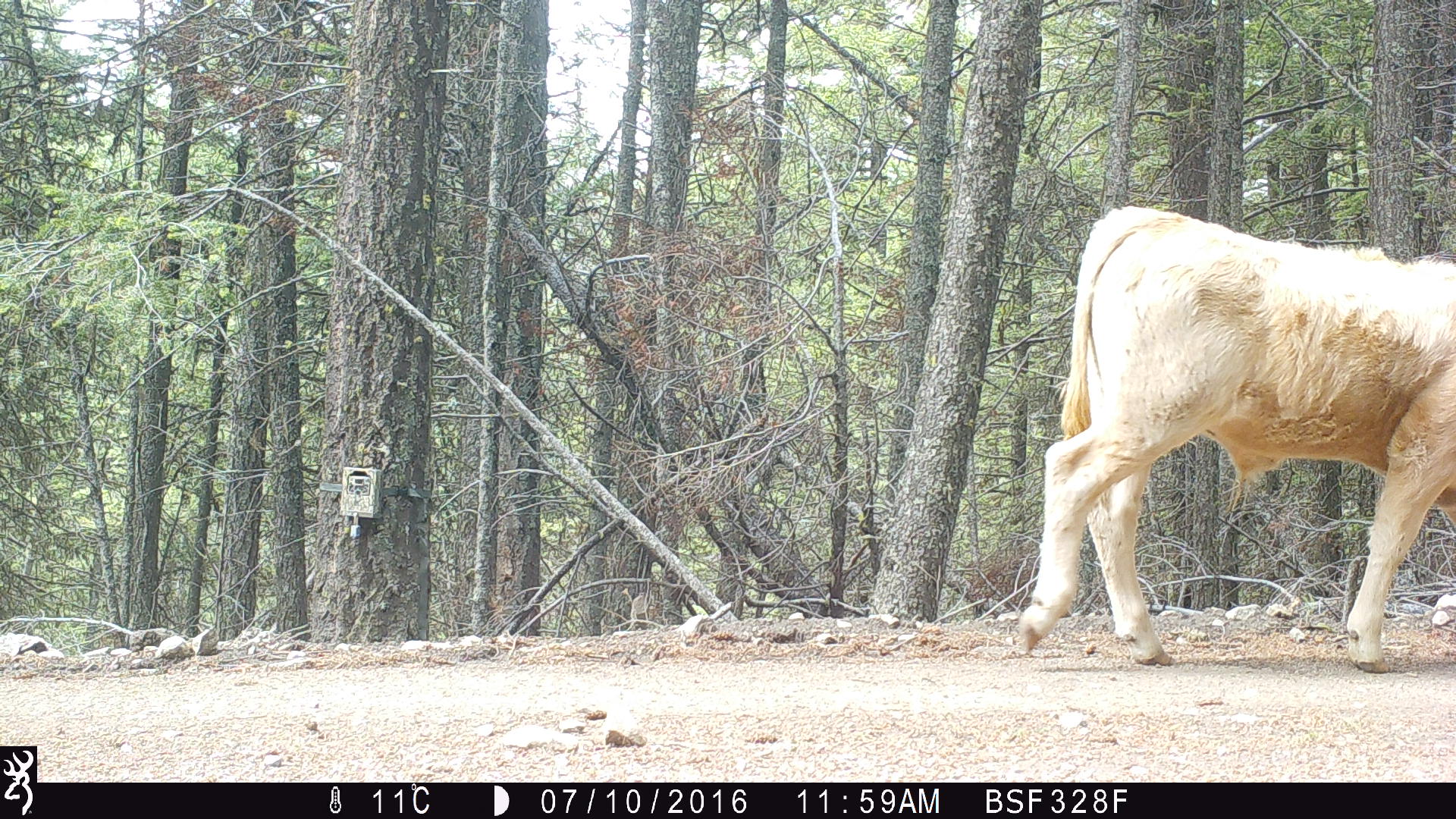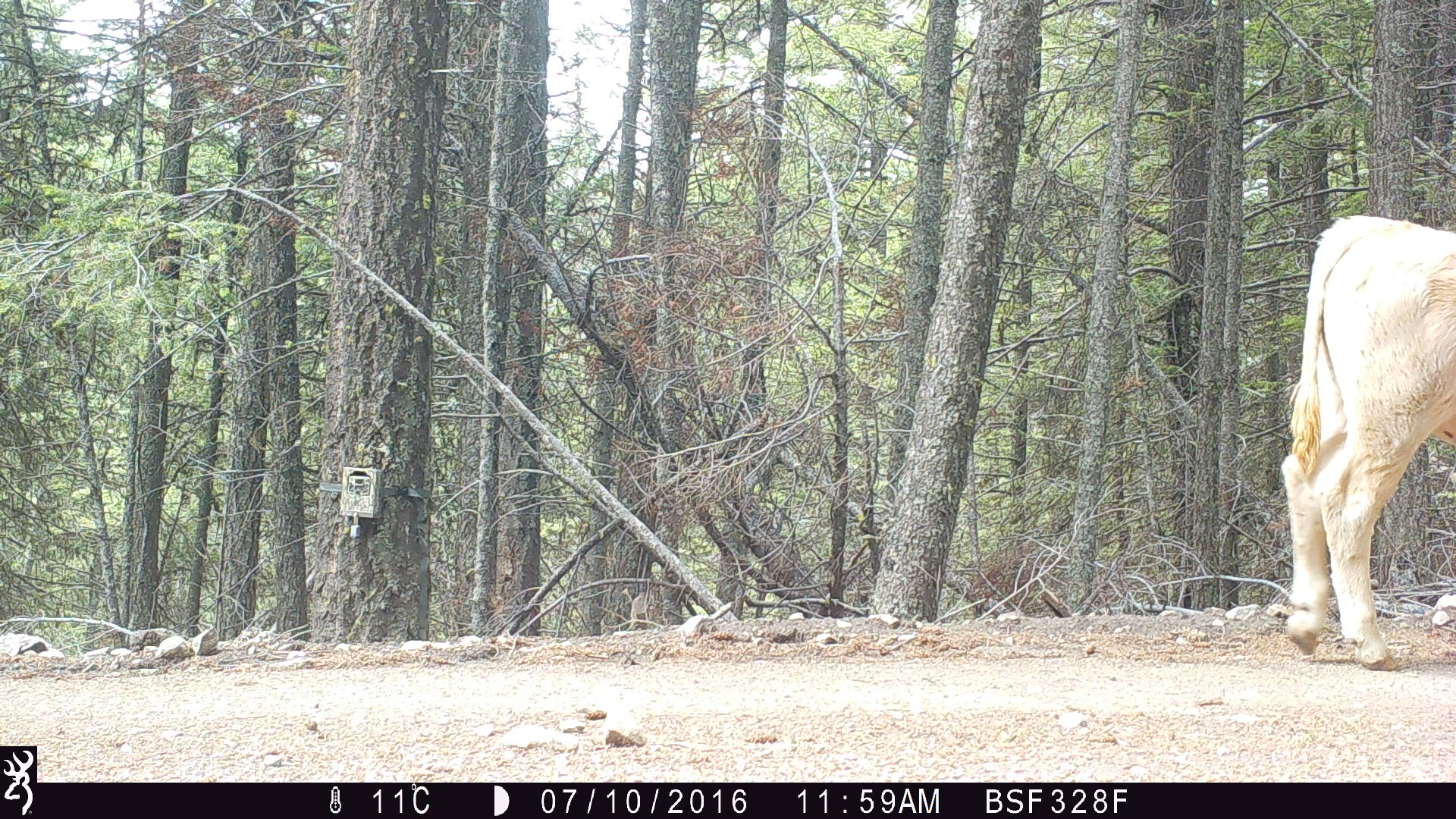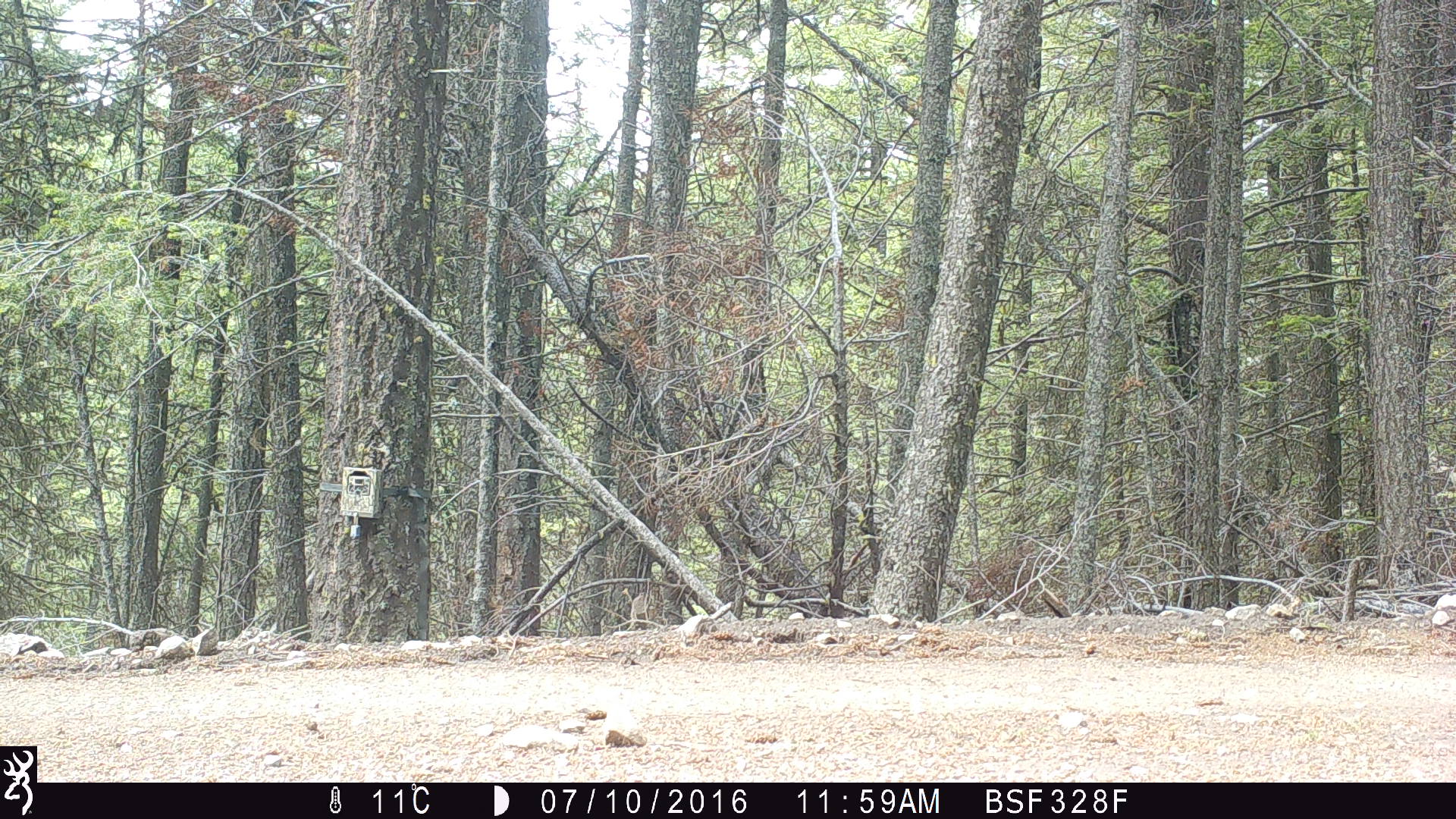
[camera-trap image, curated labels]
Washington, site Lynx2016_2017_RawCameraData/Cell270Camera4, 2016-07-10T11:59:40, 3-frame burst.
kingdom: Animalia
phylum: Chordata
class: Mammalia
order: Artiodactyla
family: Bovidae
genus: Bos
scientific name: Bos taurus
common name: domestic cattle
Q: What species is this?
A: Domestic cattle (Bos taurus).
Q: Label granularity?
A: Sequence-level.